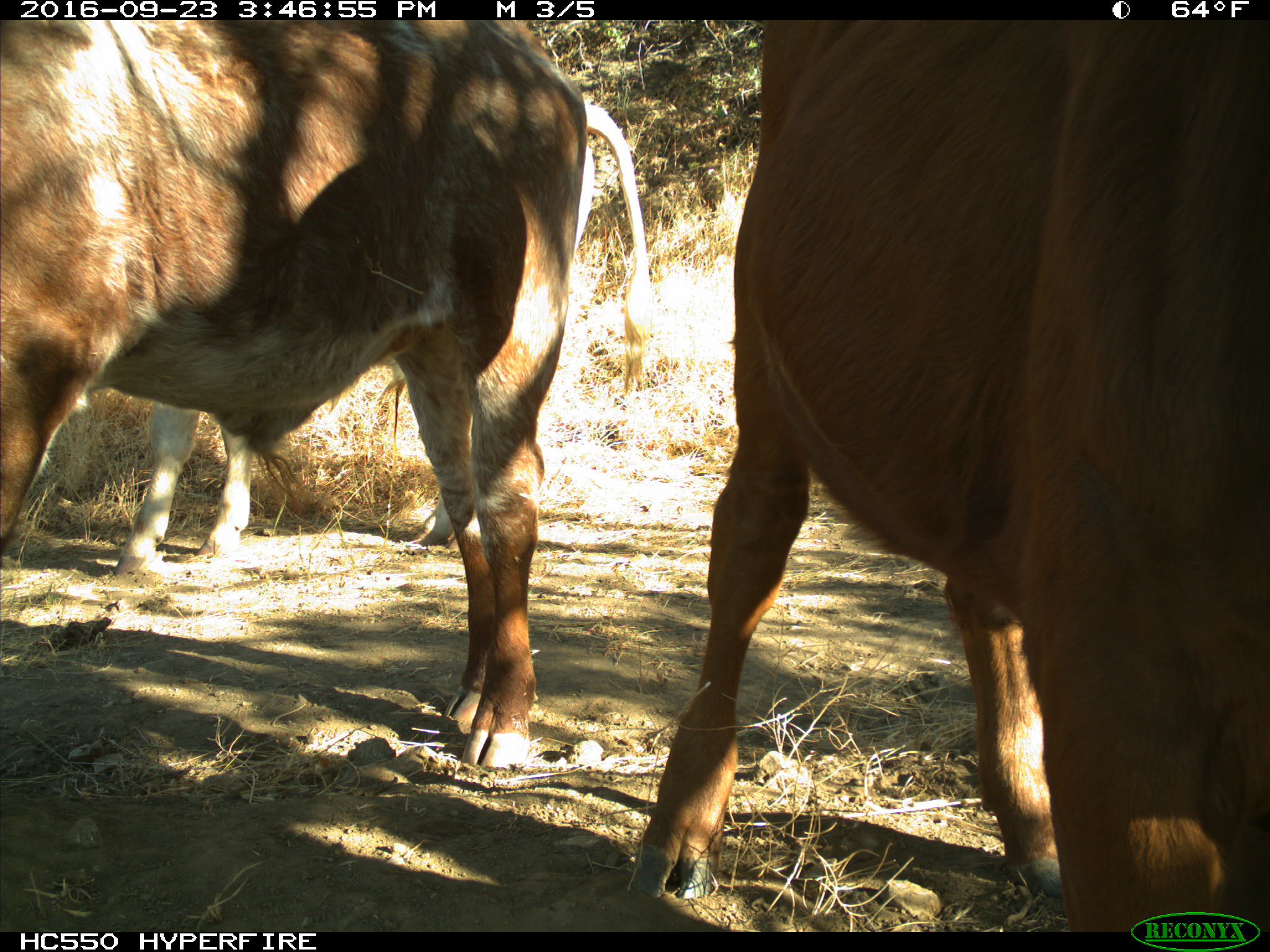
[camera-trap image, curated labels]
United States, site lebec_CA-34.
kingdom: Animalia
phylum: Chordata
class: Mammalia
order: Artiodactyla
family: Bovidae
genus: Bos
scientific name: Bos taurus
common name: domestic cow